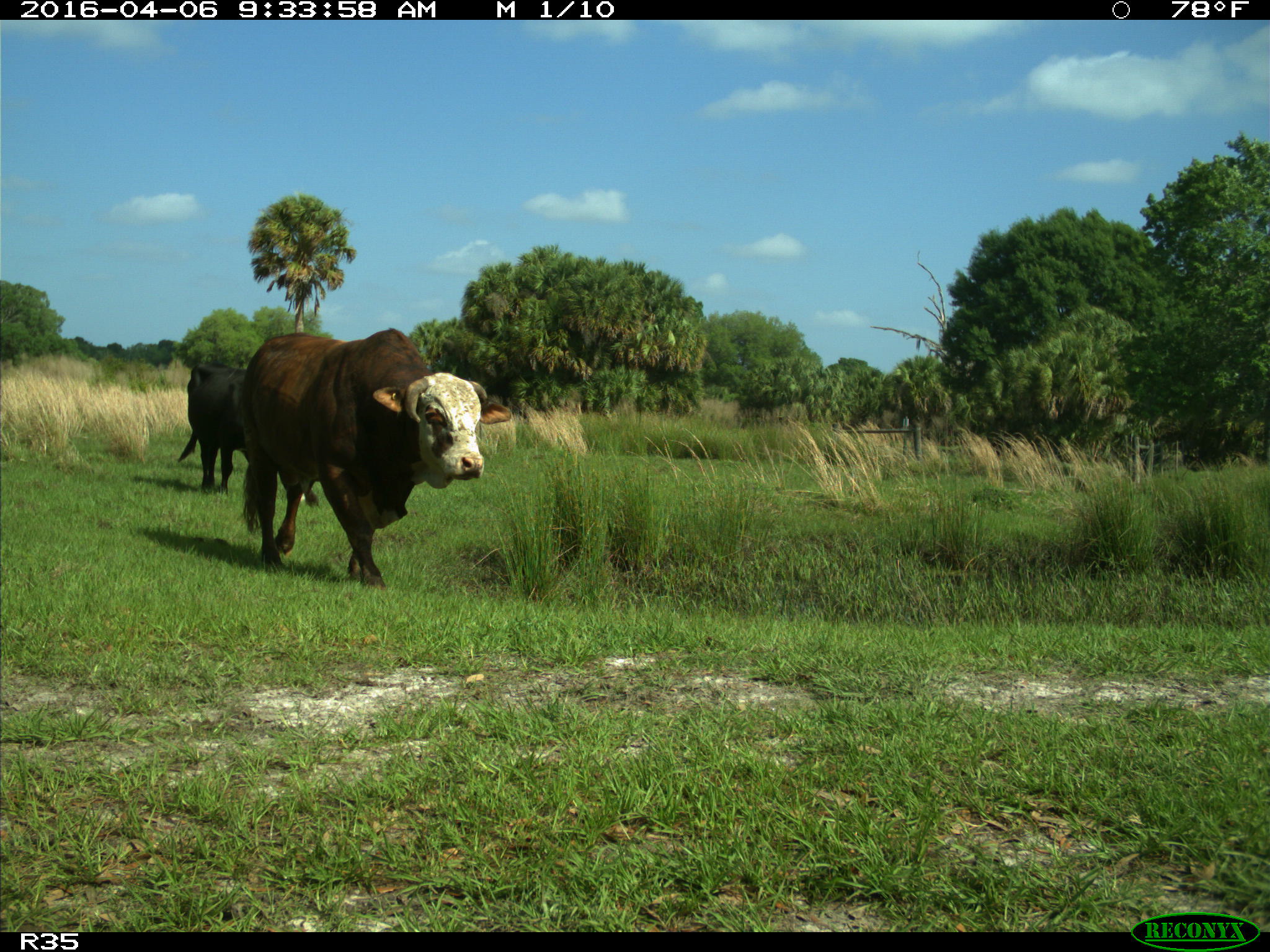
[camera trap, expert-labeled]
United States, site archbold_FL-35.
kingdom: Animalia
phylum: Chordata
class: Mammalia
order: Artiodactyla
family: Bovidae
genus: Bos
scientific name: Bos taurus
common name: domestic cow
Bos taurus (domestic cow).